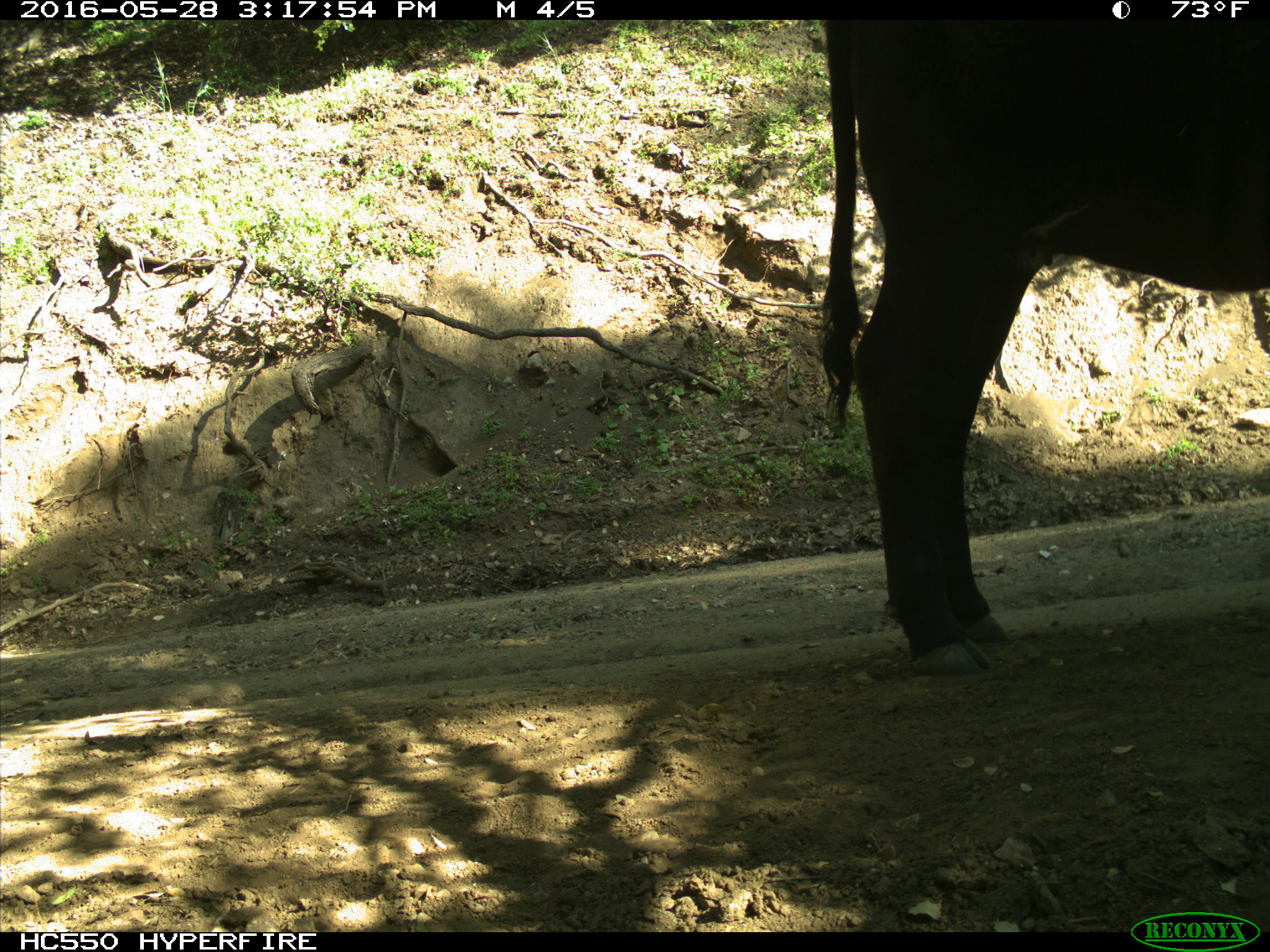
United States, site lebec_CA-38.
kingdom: Animalia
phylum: Chordata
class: Mammalia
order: Artiodactyla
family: Bovidae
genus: Bos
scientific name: Bos taurus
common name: domestic cow